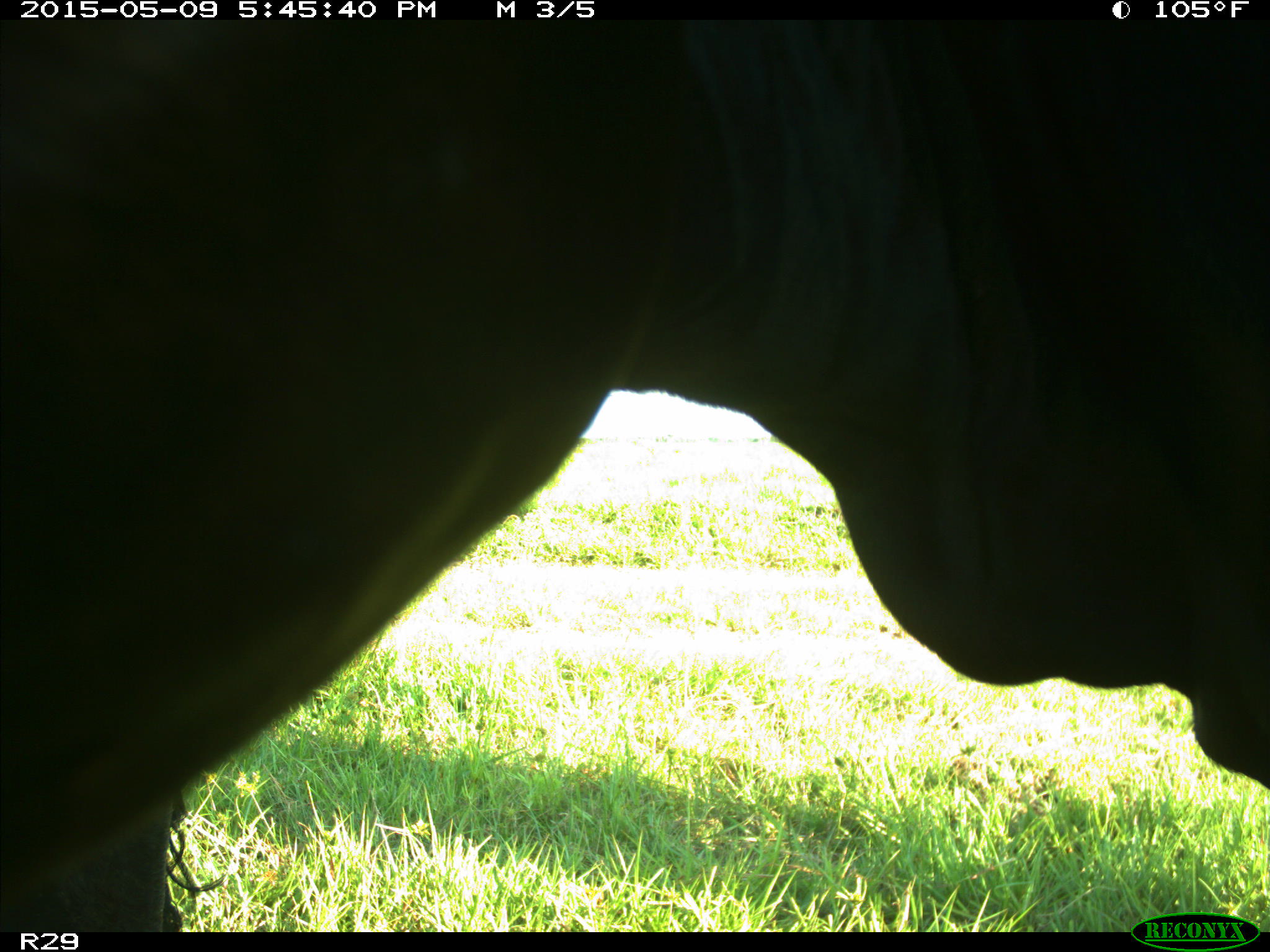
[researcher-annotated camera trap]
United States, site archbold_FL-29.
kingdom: Animalia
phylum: Chordata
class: Mammalia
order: Artiodactyla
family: Bovidae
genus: Bos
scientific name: Bos taurus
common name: domestic cow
Bos taurus (domestic cow).